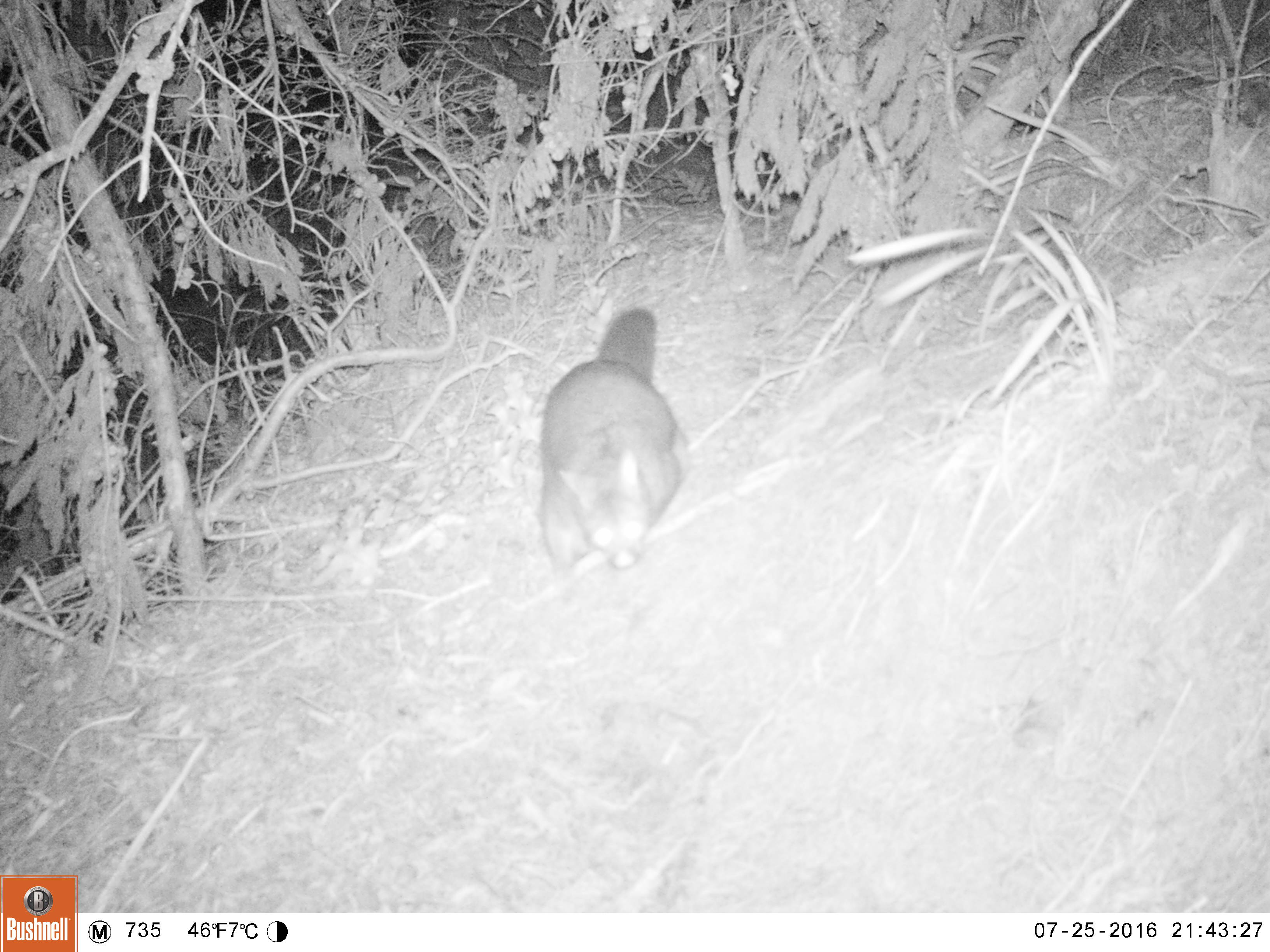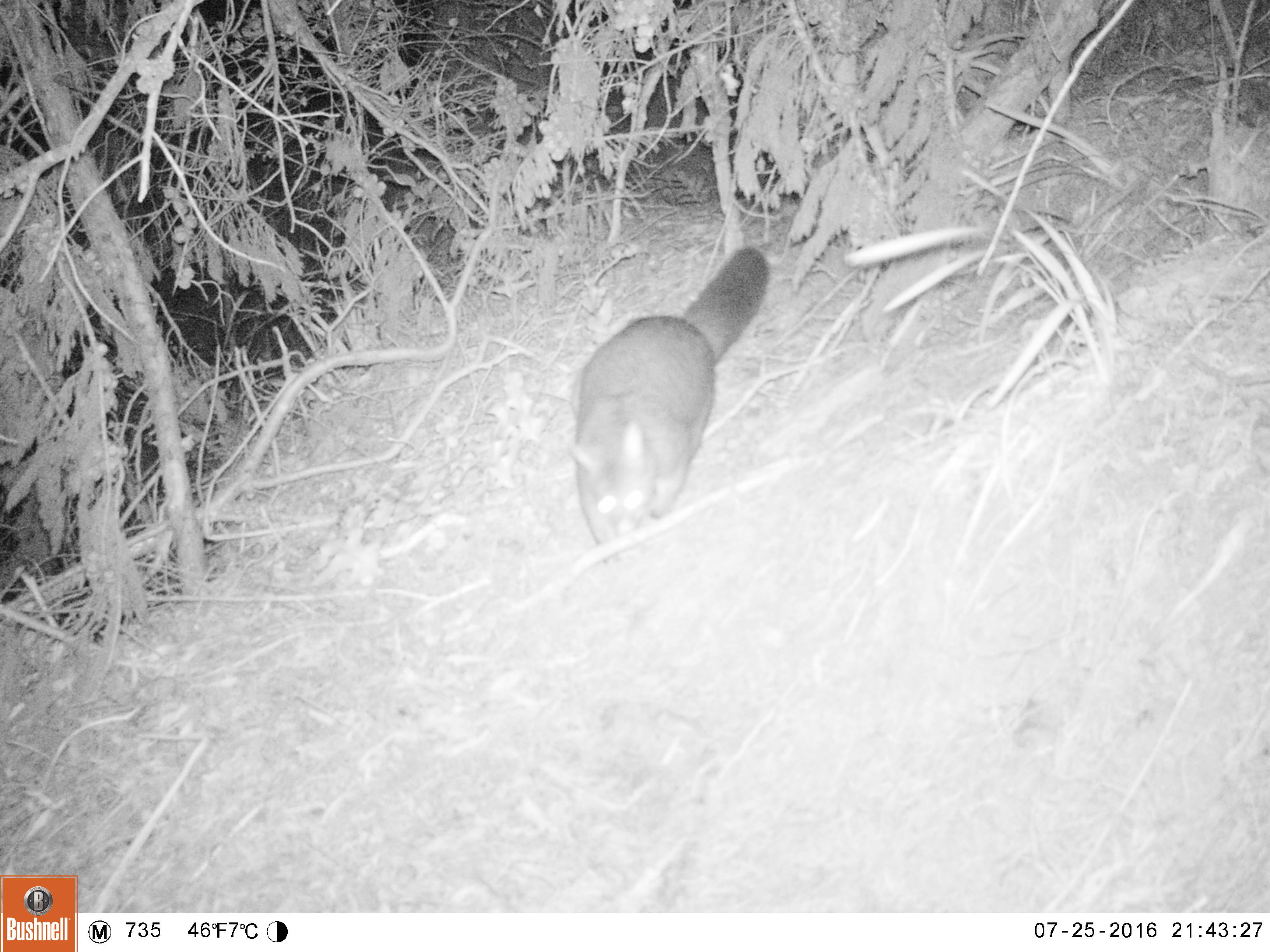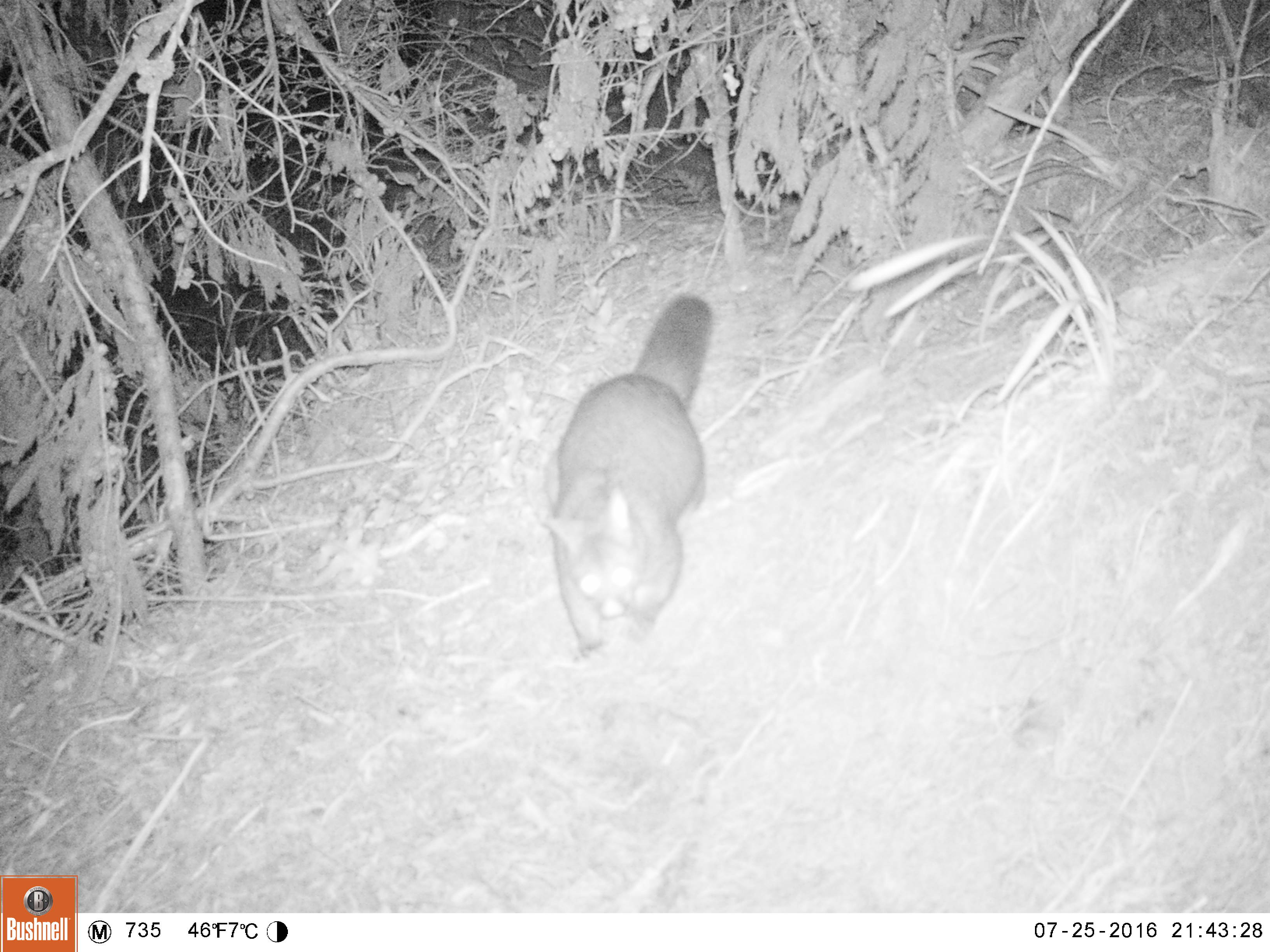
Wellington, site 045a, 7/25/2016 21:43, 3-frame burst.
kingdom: Animalia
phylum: Chordata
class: Mammalia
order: Didelphimorphia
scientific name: Didelphimorphia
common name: possum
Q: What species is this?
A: Possum (Didelphimorphia).